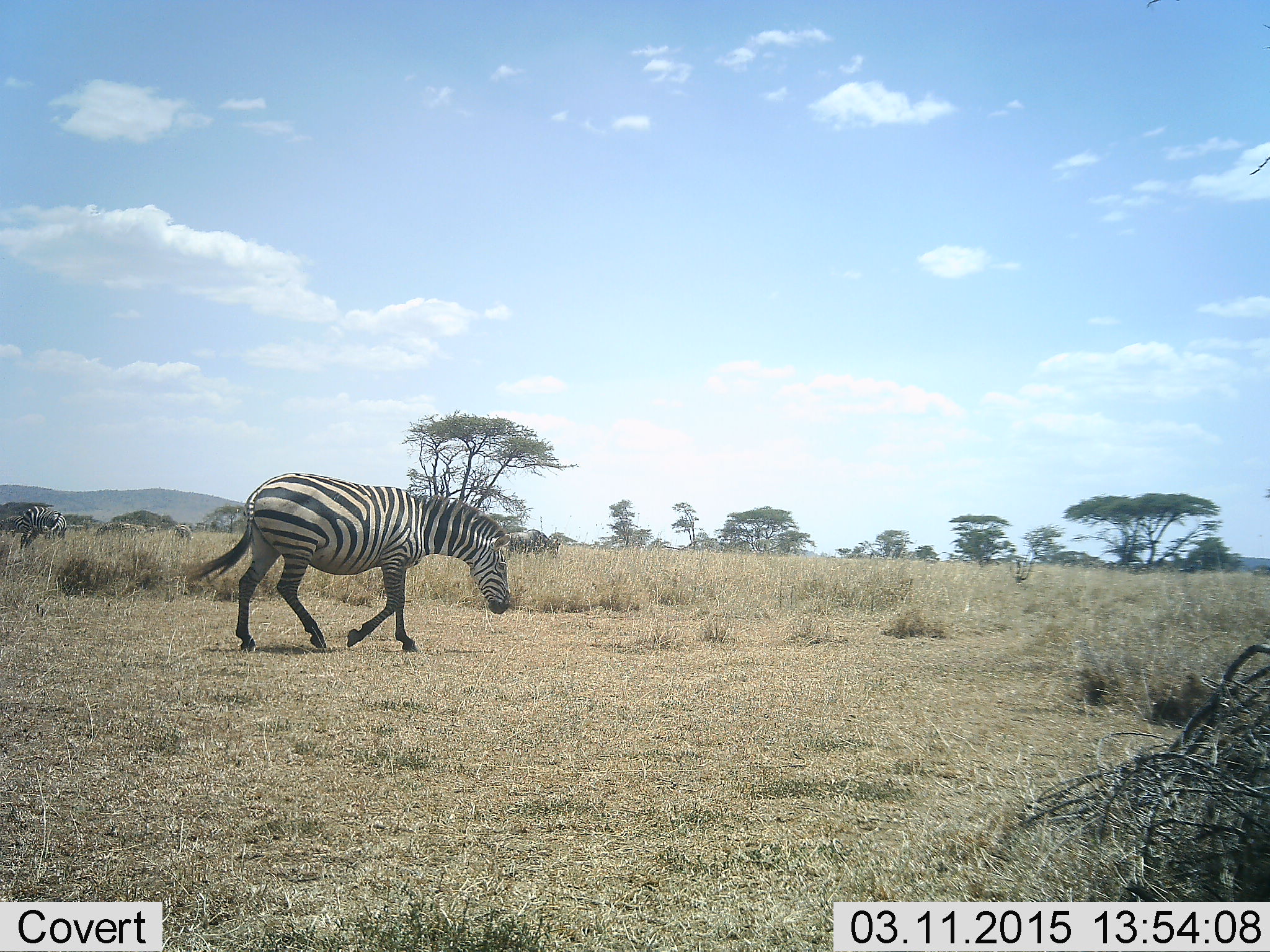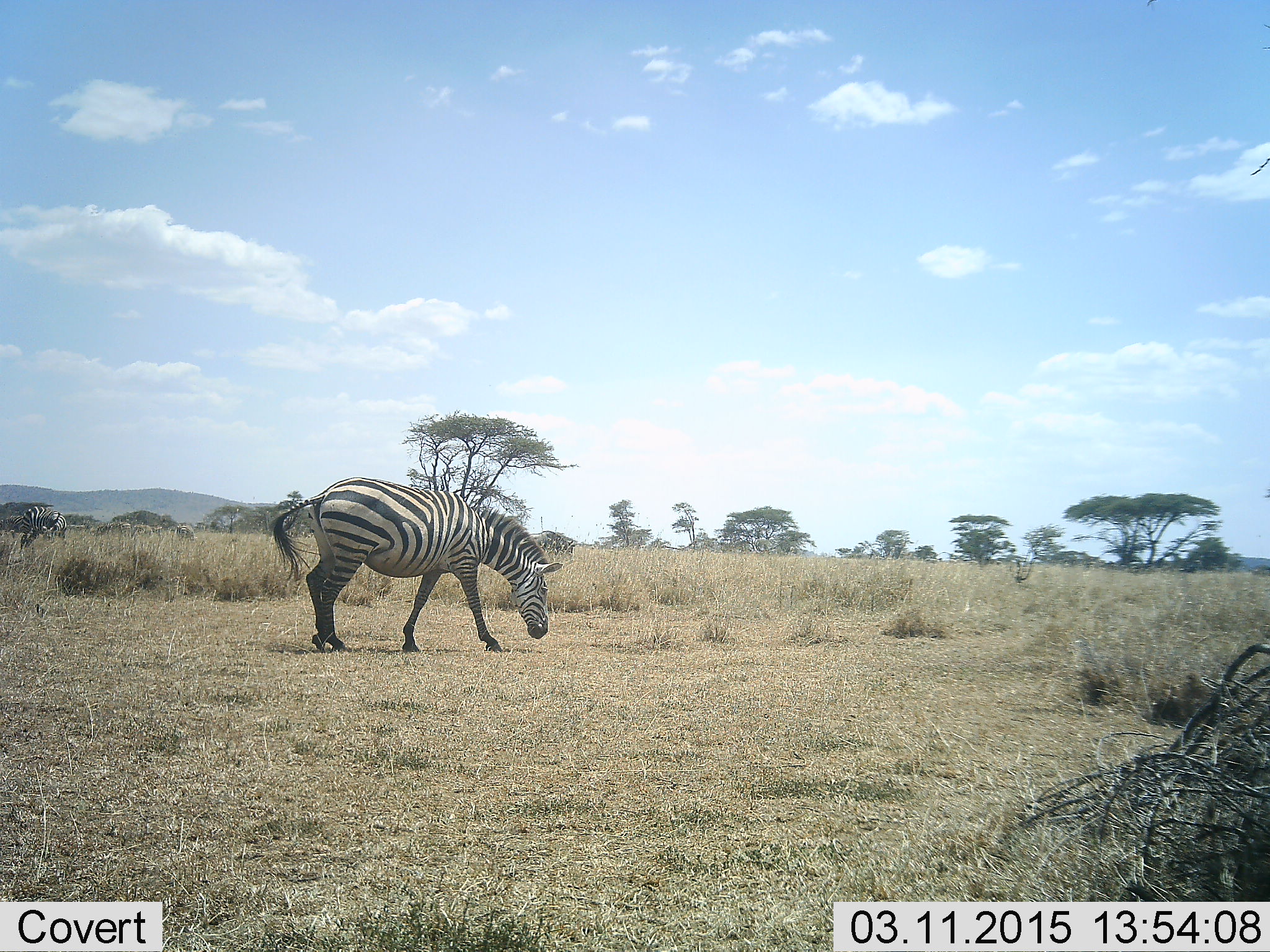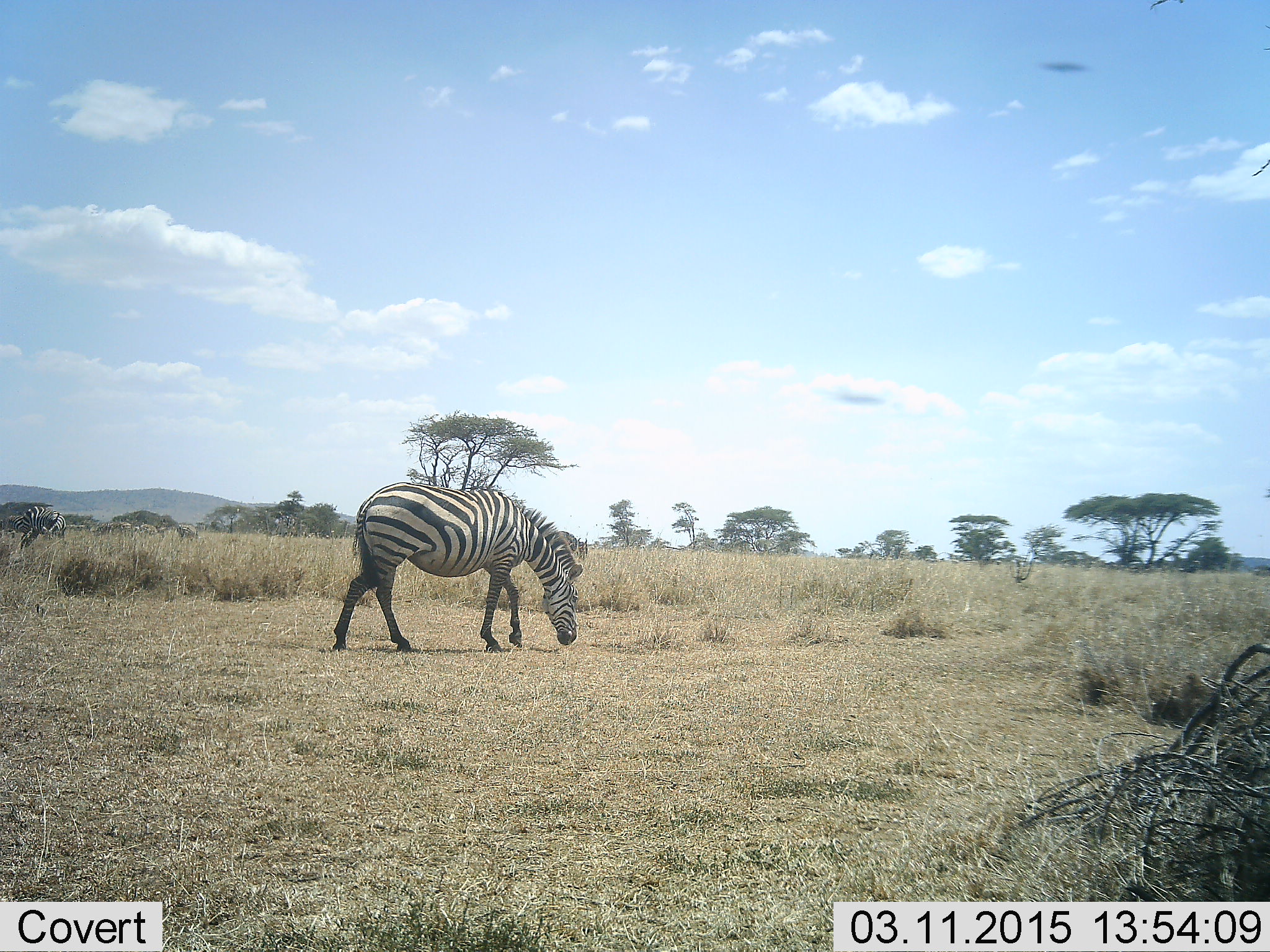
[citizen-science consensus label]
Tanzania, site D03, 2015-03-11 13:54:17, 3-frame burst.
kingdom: Animalia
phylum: Chordata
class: Mammalia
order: Perissodactyla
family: Equidae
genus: Equus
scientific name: Equus quagga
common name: plains zebra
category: zebra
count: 1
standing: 36%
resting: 0%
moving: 64%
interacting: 0%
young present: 0%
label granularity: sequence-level